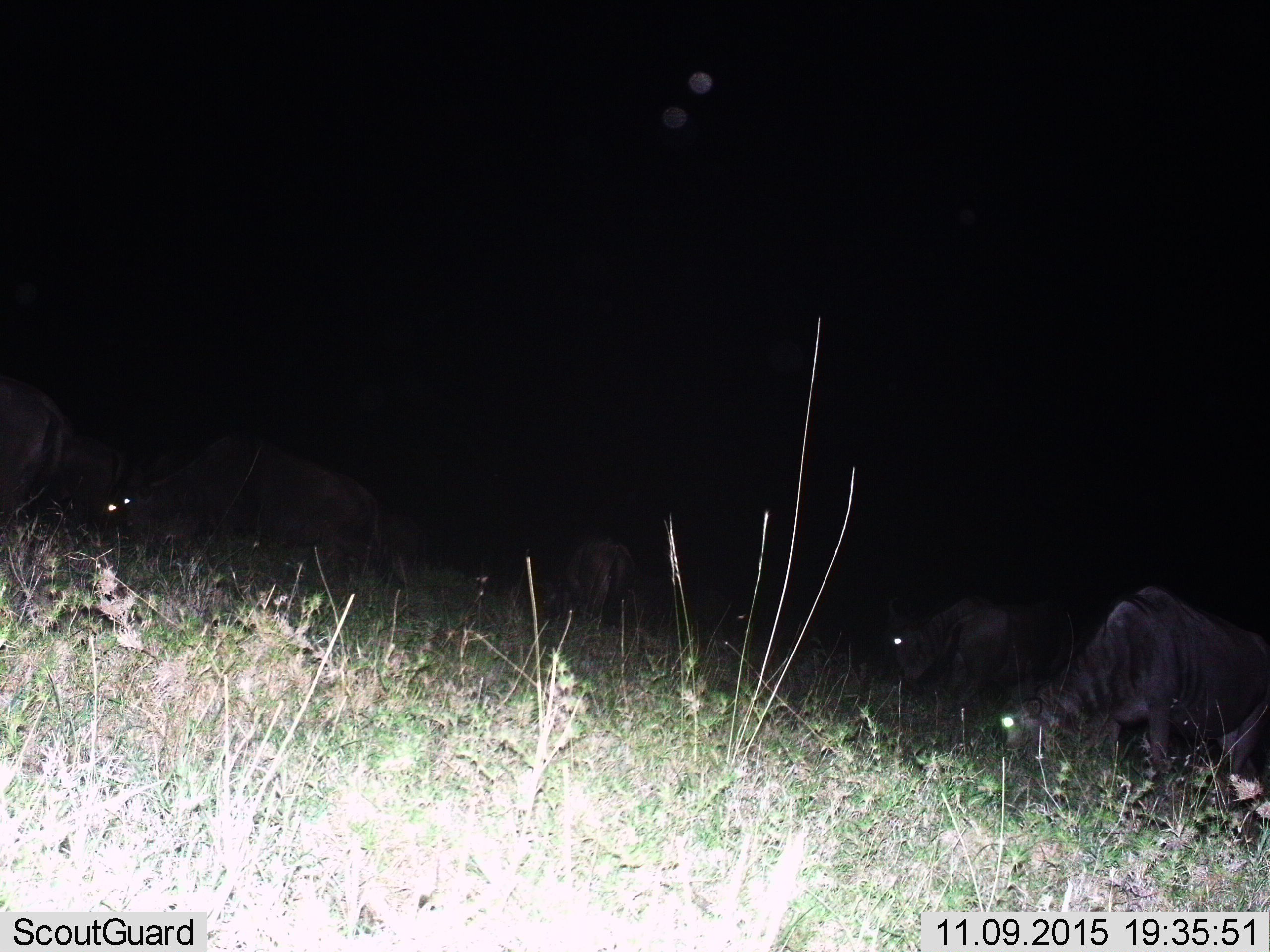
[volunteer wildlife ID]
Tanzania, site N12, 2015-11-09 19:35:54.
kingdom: Animalia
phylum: Chordata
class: Mammalia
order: Artiodactyla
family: Bovidae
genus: Connochaetes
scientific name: Connochaetes taurinus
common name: blue wildebeest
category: wildebeest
Wildebeest (blue wildebeest) (Connochaetes taurinus), count 8. Behavior (volunteer vote fractions): standing 62%, resting 0%, moving 0%, interacting 0%. Young present (vote fraction): 0%. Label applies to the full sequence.